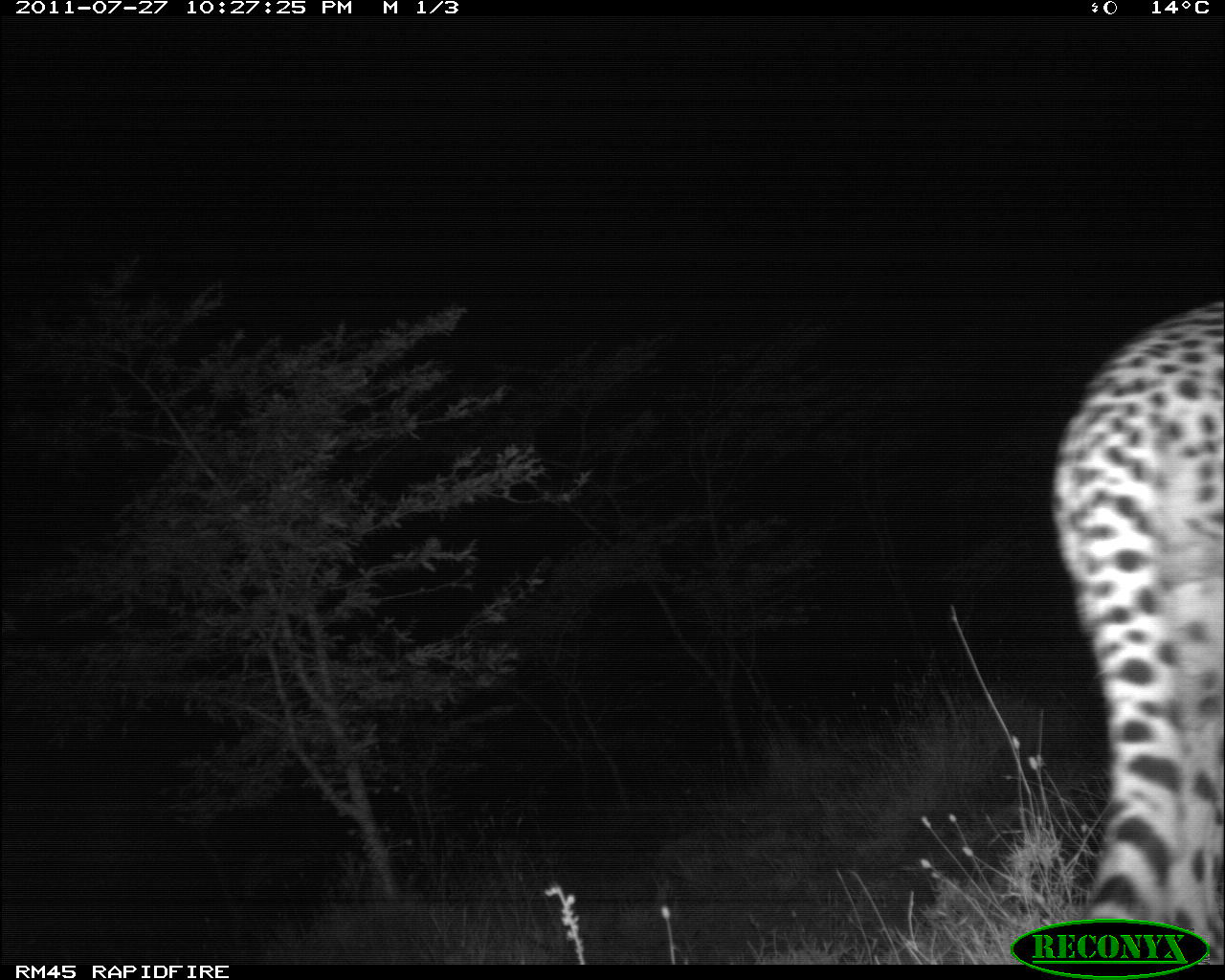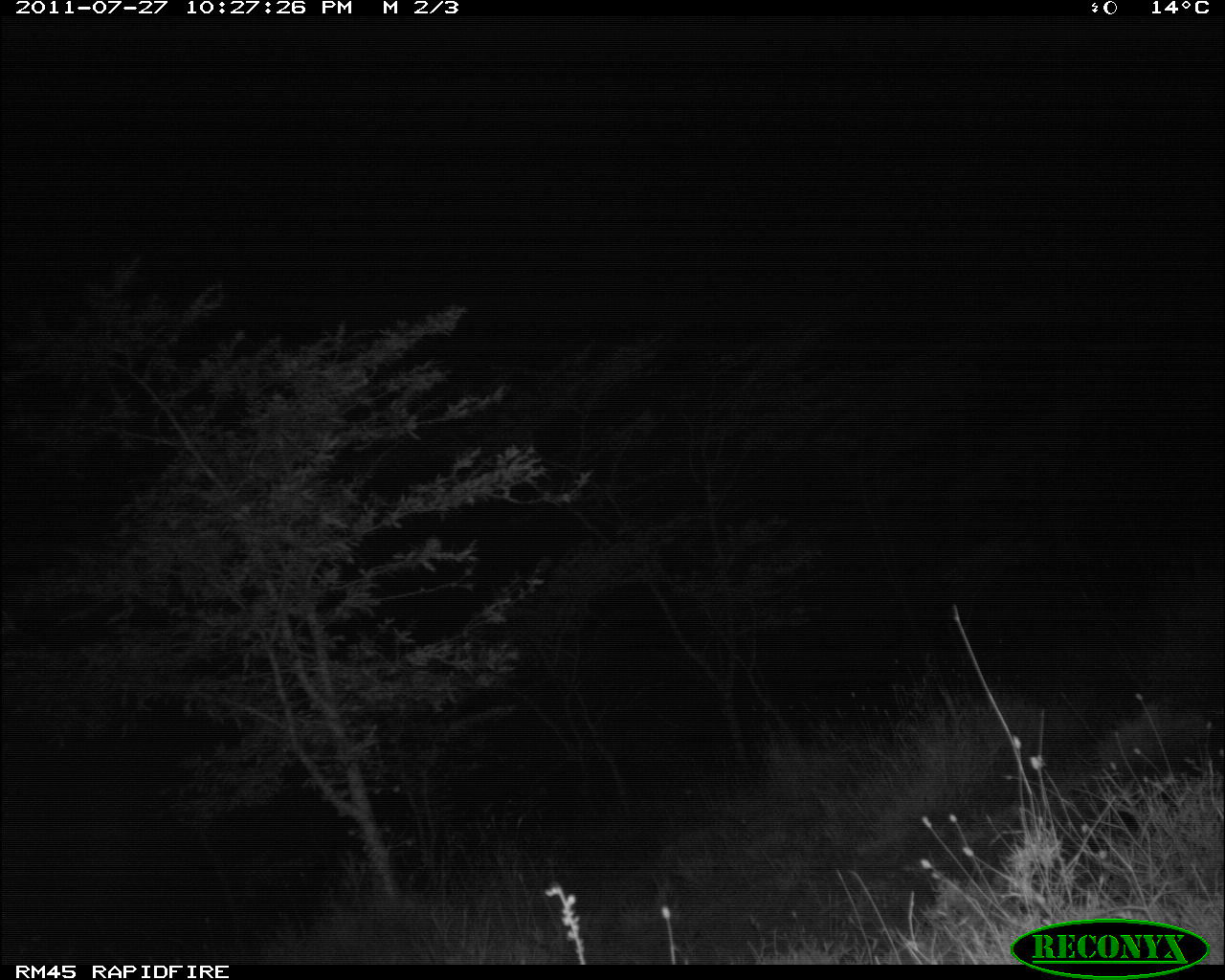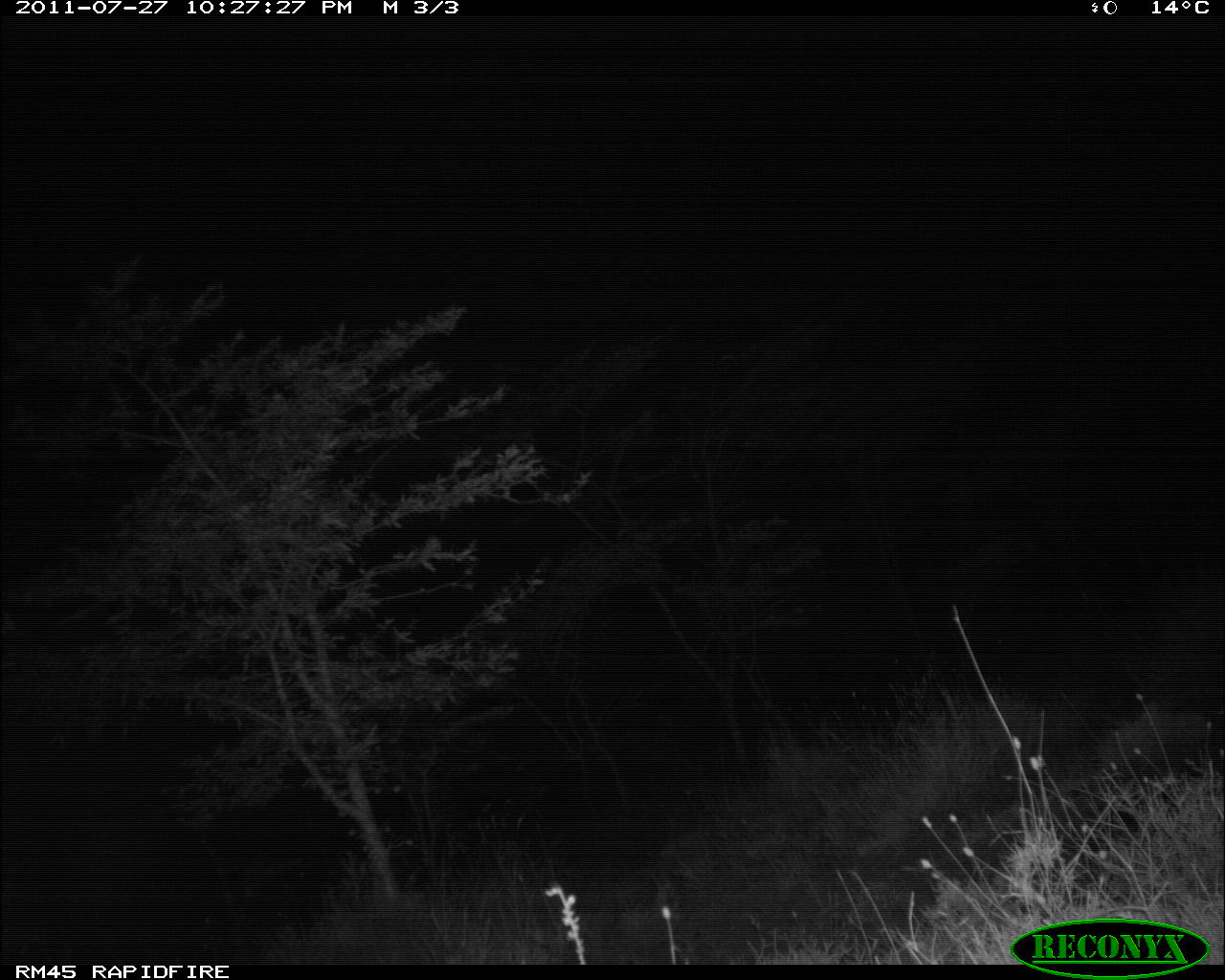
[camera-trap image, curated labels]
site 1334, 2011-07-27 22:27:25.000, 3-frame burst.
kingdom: Animalia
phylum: Chordata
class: Mammalia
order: Carnivora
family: Felidae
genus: Panthera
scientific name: Panthera pardus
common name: leopard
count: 1